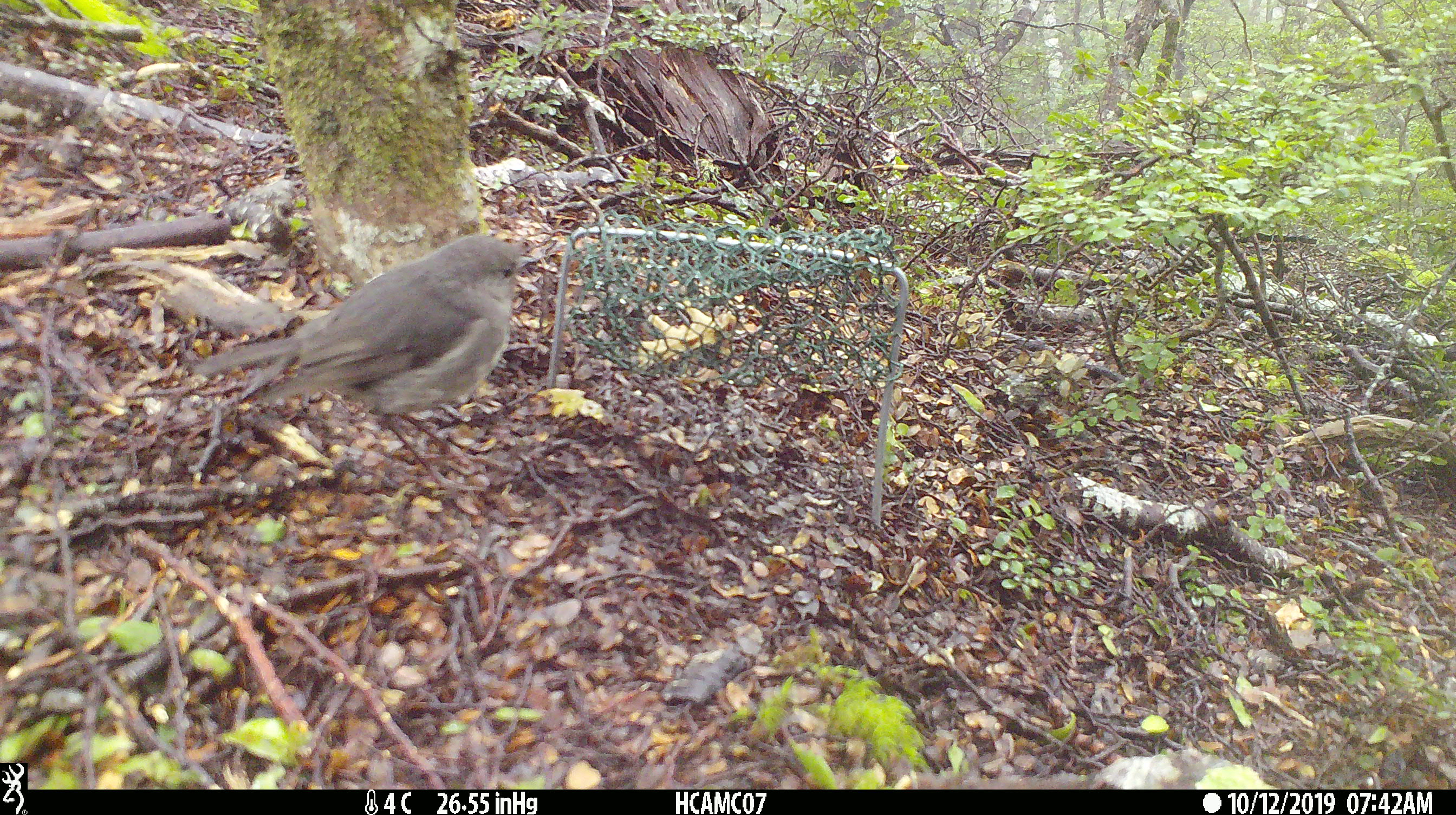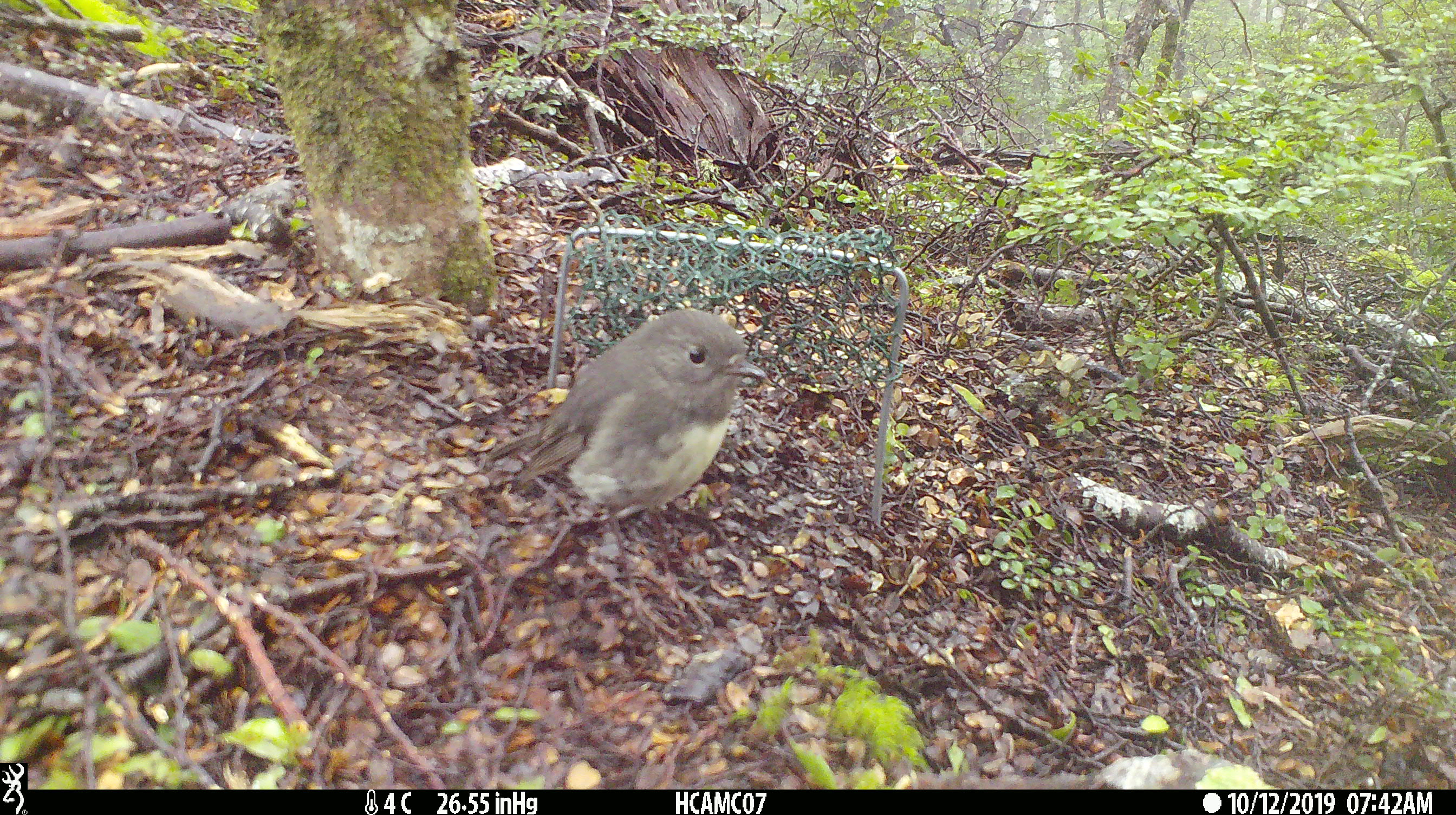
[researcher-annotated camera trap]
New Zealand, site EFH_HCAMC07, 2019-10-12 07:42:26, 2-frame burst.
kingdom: Animalia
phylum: Chordata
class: Aves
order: Passeriformes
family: Petroicidae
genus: Petroica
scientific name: Petroica australis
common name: new zealand robin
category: robin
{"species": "robin (new zealand robin) (Petroica australis)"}